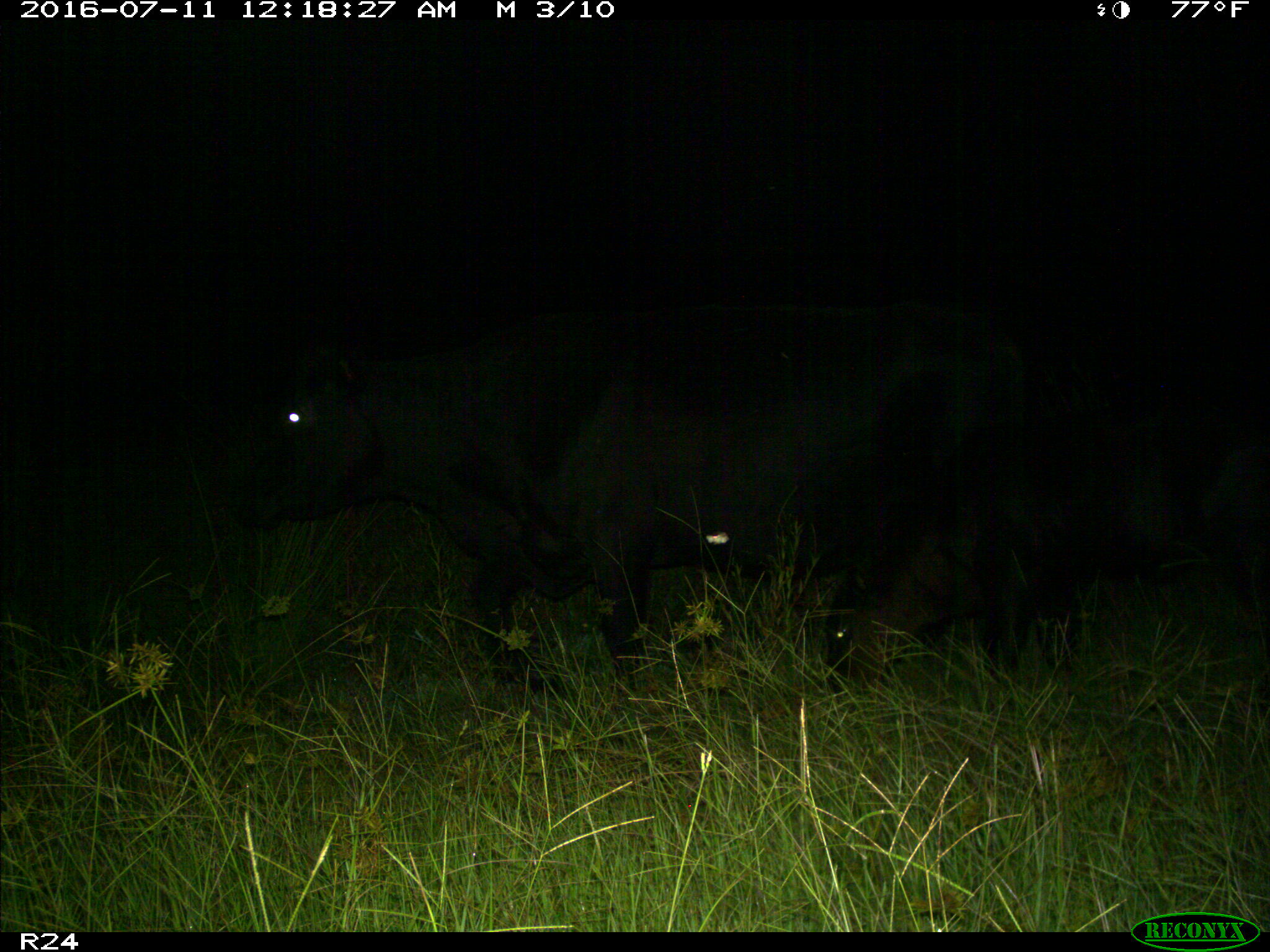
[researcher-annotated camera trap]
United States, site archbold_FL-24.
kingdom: Animalia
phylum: Chordata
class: Mammalia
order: Artiodactyla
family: Bovidae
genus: Bos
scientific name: Bos taurus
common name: domestic cow